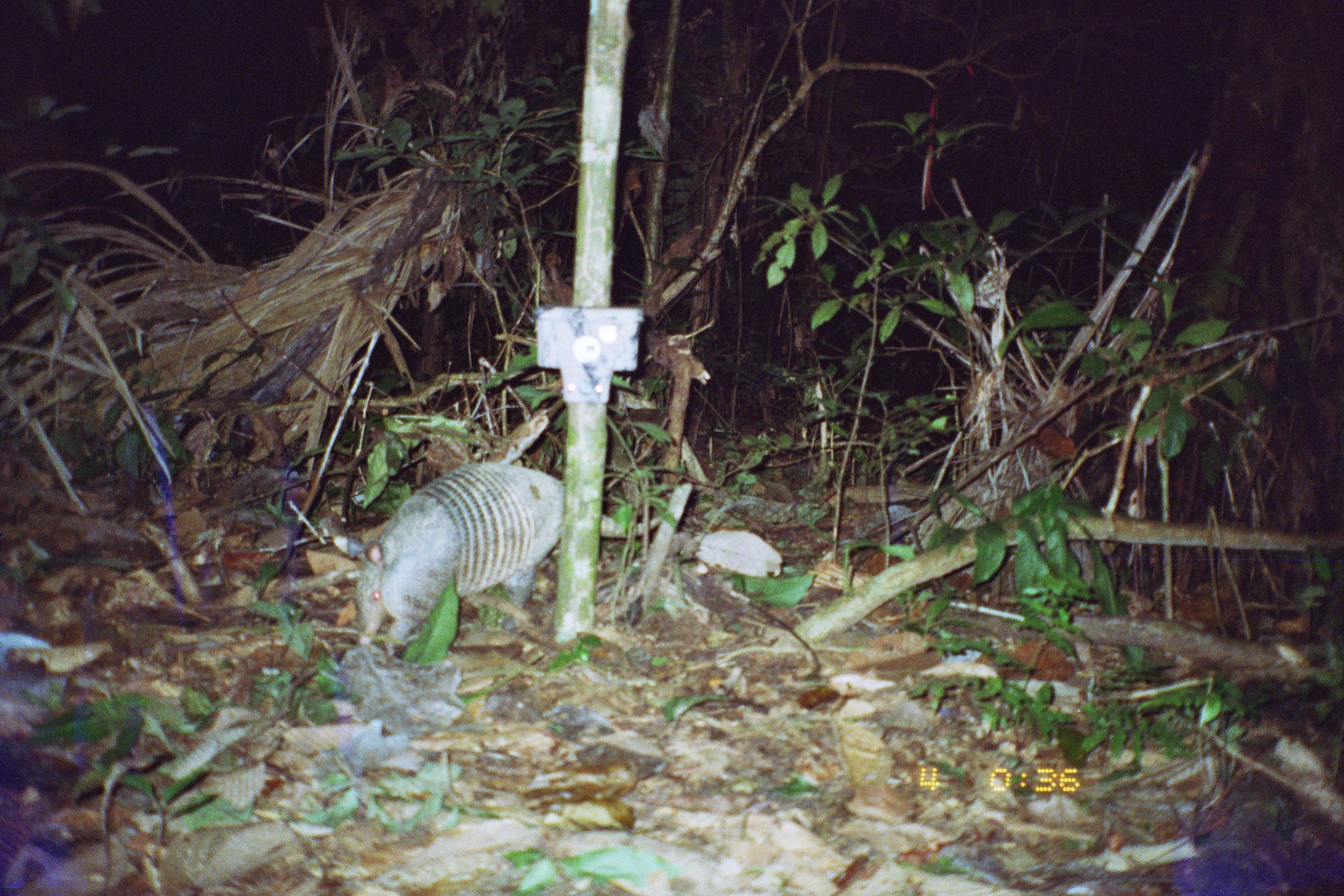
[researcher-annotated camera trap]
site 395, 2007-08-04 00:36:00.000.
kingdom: Animalia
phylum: Chordata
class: Mammalia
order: Cingulata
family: Dasypodidae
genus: Dasypus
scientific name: Dasypus novemcinctus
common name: nine-banded armadillo